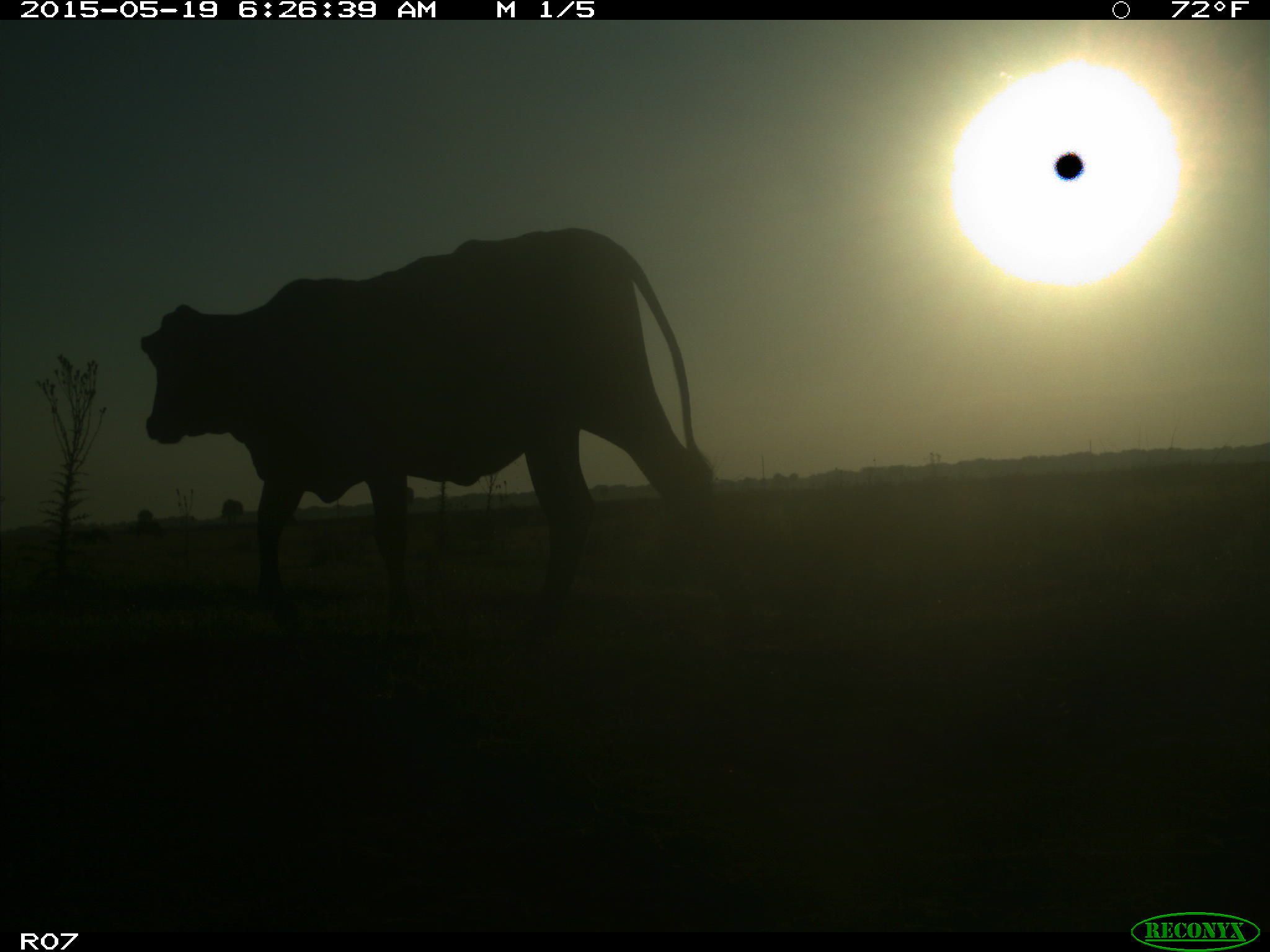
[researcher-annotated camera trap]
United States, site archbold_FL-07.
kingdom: Animalia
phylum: Chordata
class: Mammalia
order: Artiodactyla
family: Bovidae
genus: Bos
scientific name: Bos taurus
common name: domestic cow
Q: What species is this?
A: Bos taurus (domestic cow).